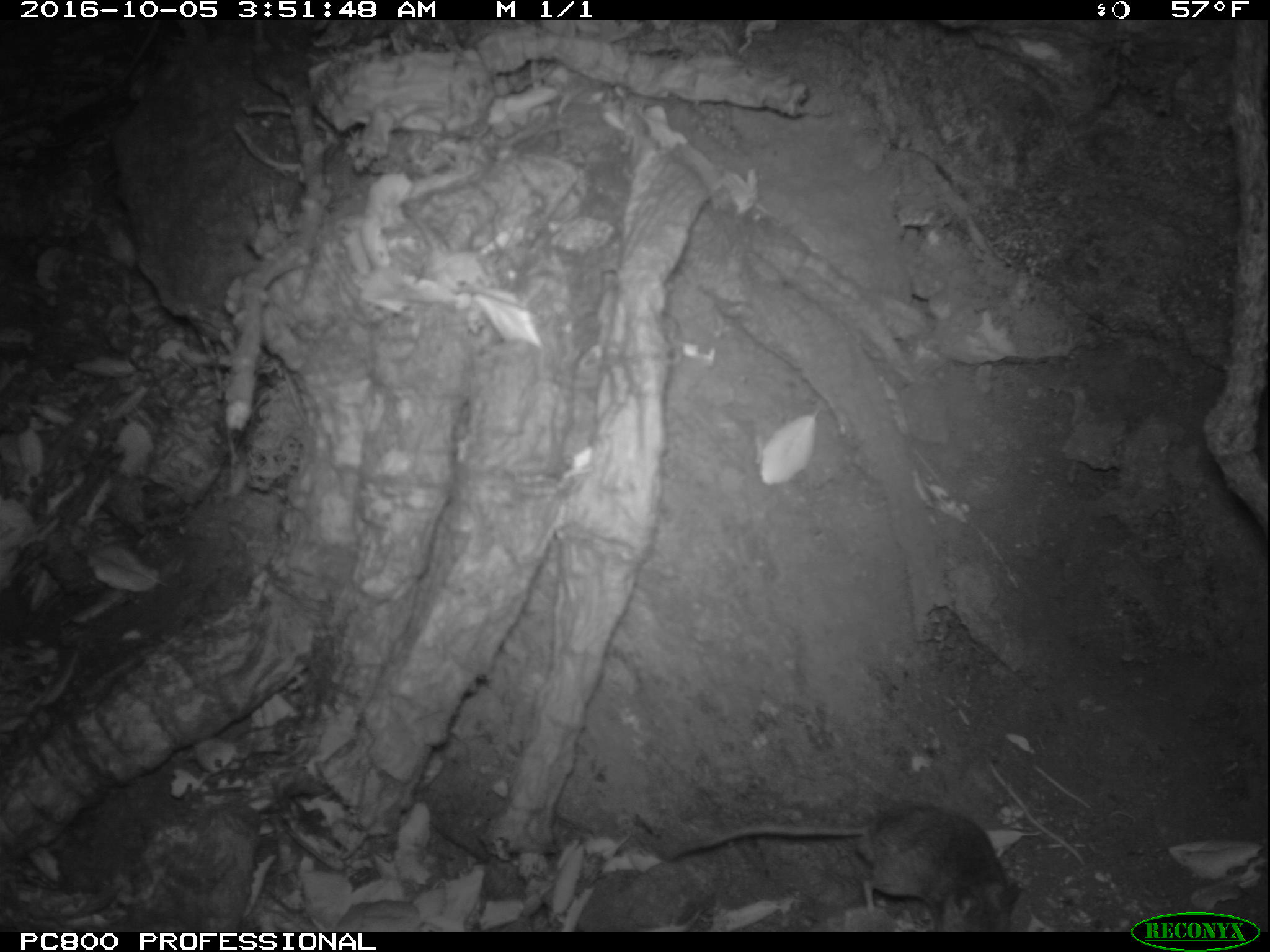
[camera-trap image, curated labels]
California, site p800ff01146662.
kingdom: Animalia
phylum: Chordata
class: Mammalia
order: Rodentia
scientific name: Rodentia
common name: rodent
Rodent (Rodentia).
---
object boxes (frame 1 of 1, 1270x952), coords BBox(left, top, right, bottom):
rodent: BBox(654, 804, 1023, 937)